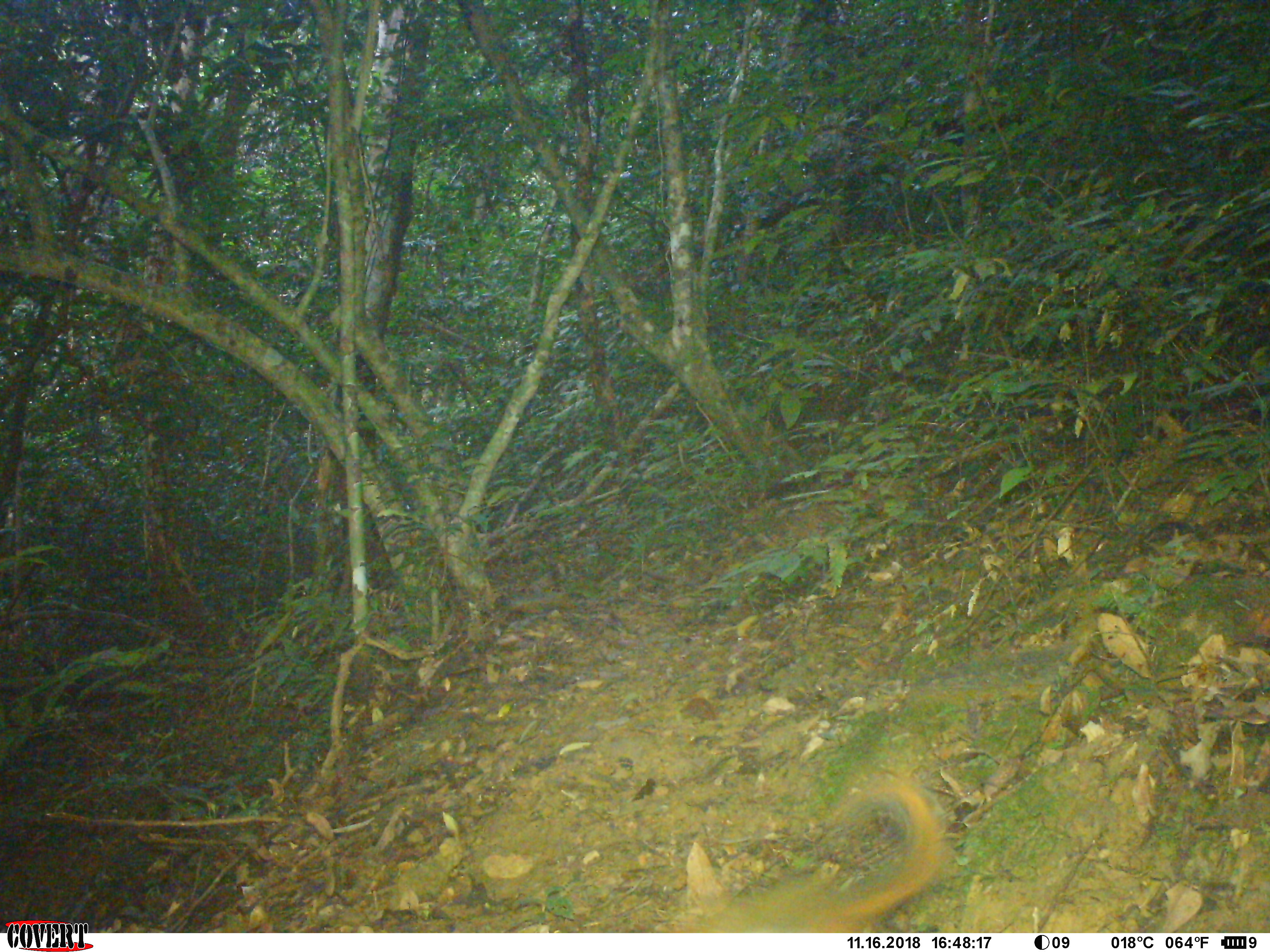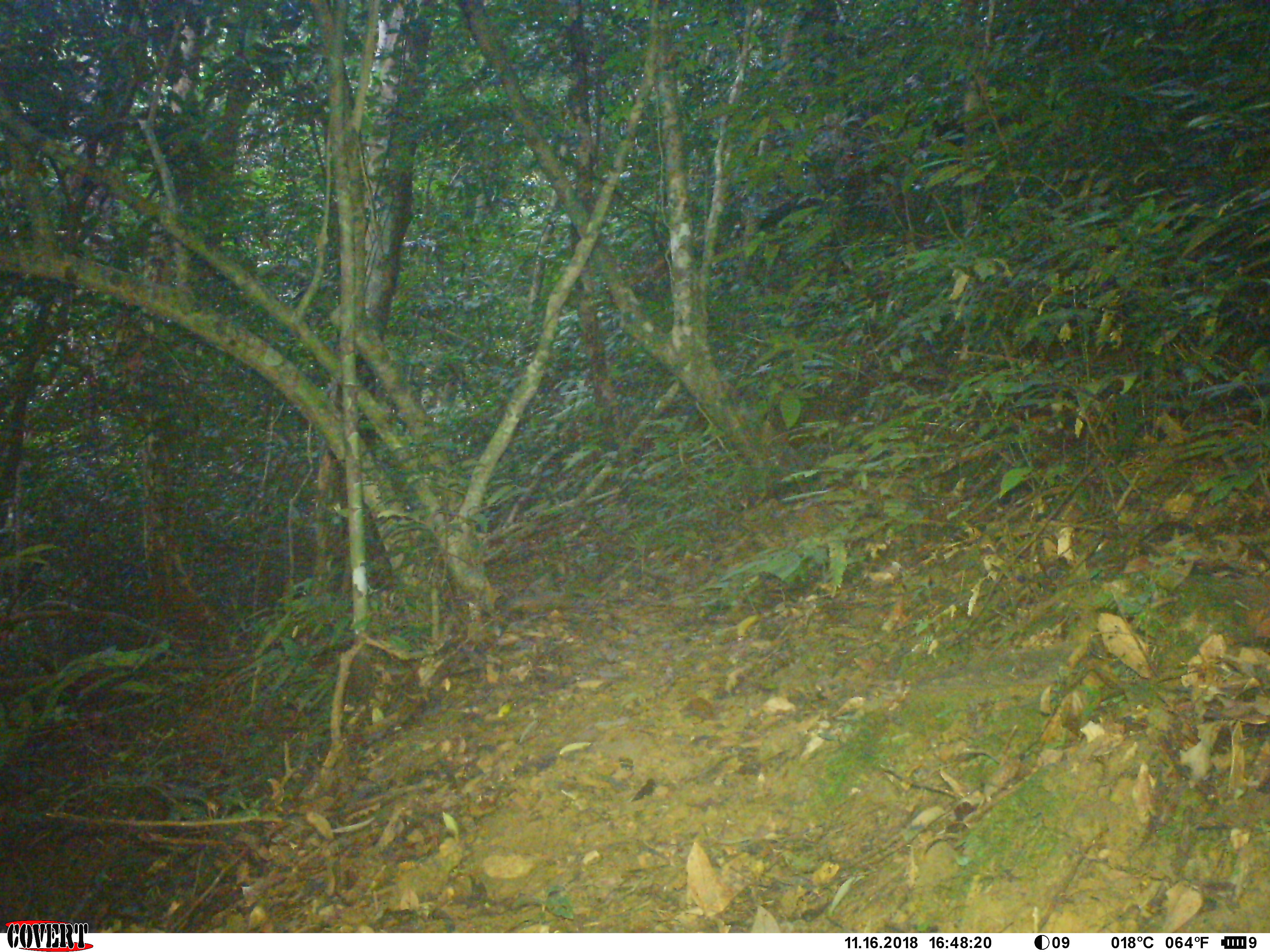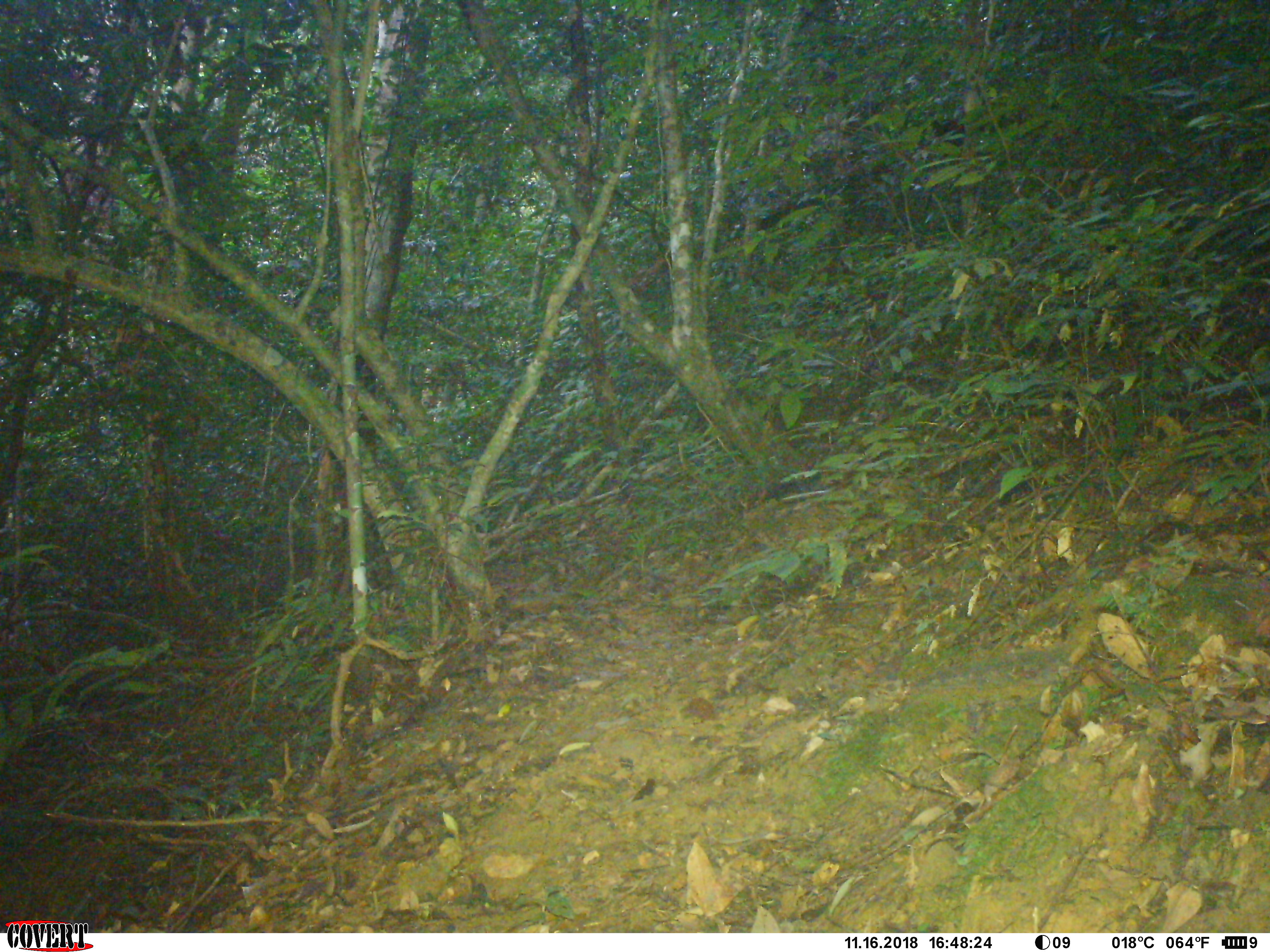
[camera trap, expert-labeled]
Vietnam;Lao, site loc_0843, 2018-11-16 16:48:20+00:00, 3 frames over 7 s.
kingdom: Animalia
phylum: Chordata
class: Mammalia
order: Rodentia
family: Sciuridae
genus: Dremomys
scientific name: Dremomys rufigenis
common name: red-cheeked squirrel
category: red cheeked squirrel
Red cheeked squirrel (red-cheeked squirrel) (Dremomys rufigenis). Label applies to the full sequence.